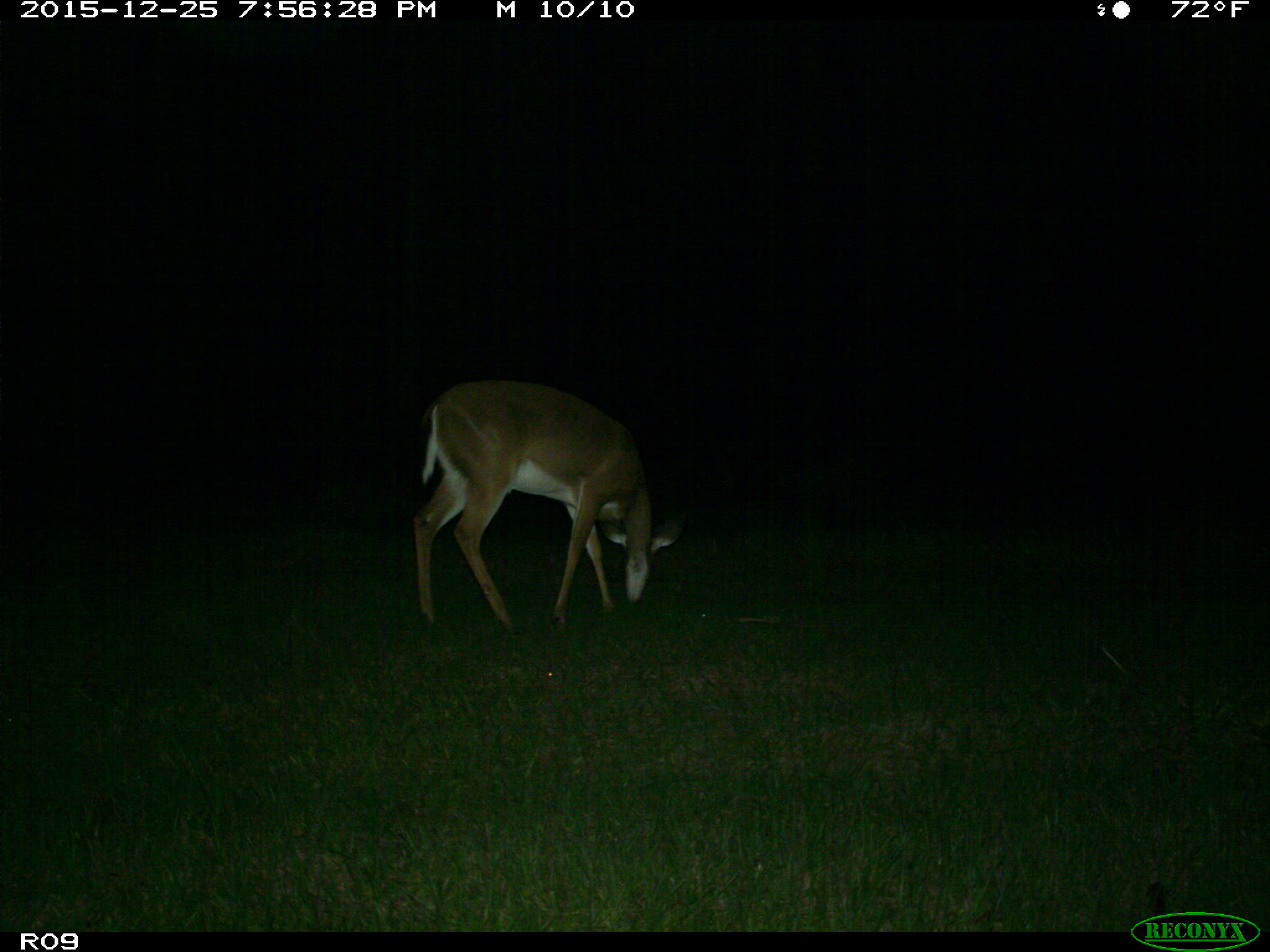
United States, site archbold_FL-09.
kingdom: Animalia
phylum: Chordata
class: Mammalia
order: Artiodactyla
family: Cervidae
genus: Odocoileus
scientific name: Odocoileus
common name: deer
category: unidentified deer